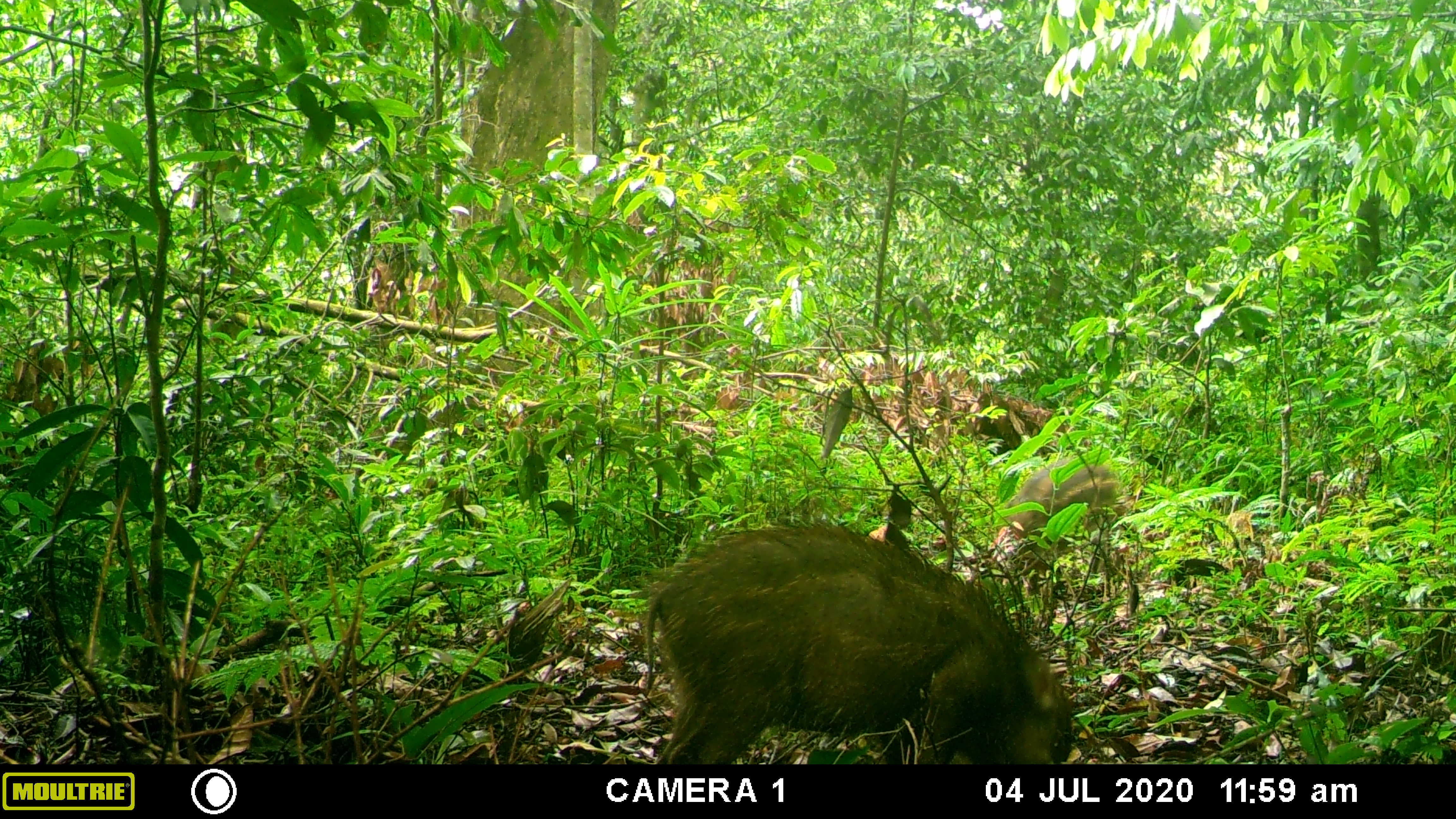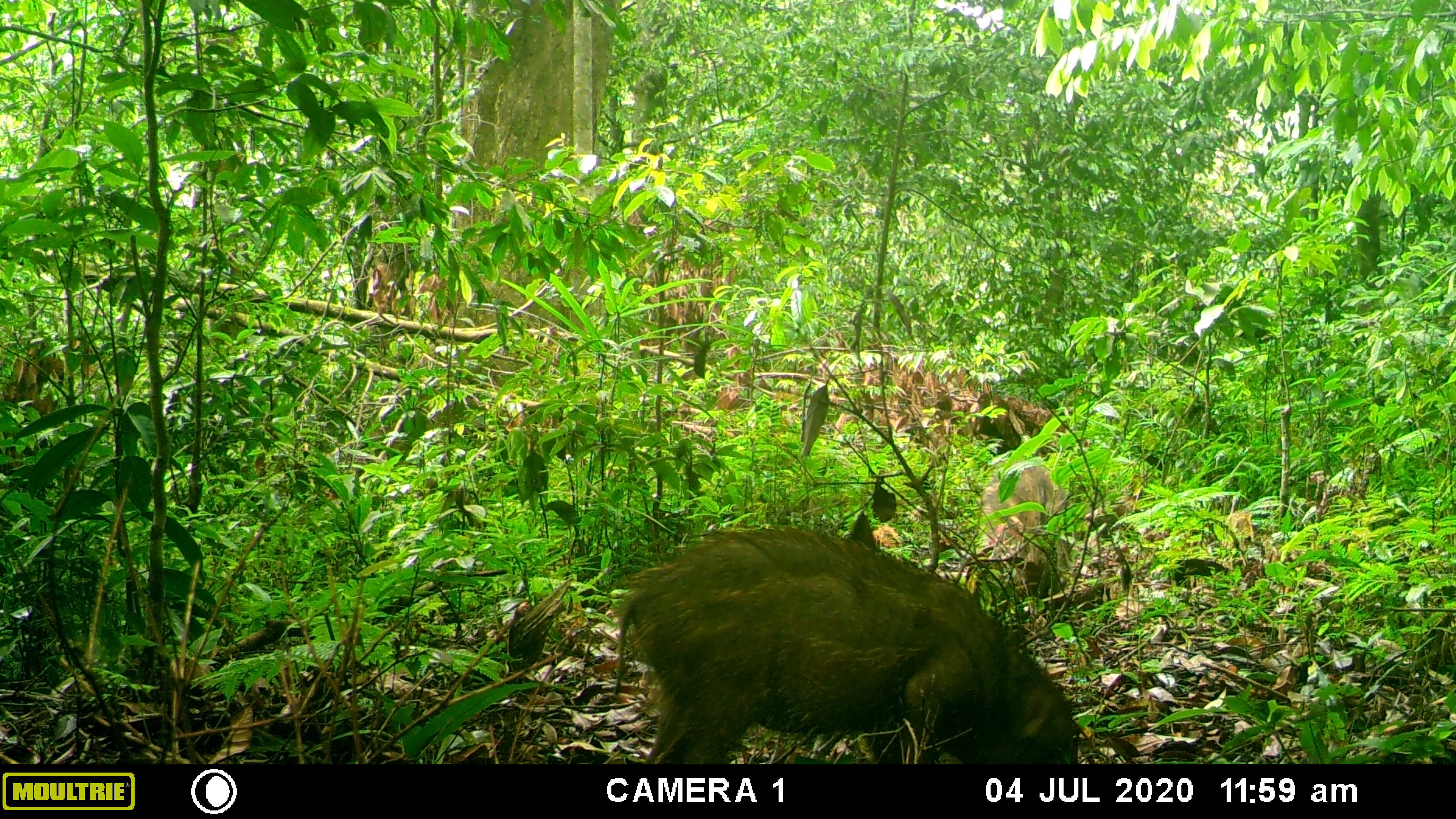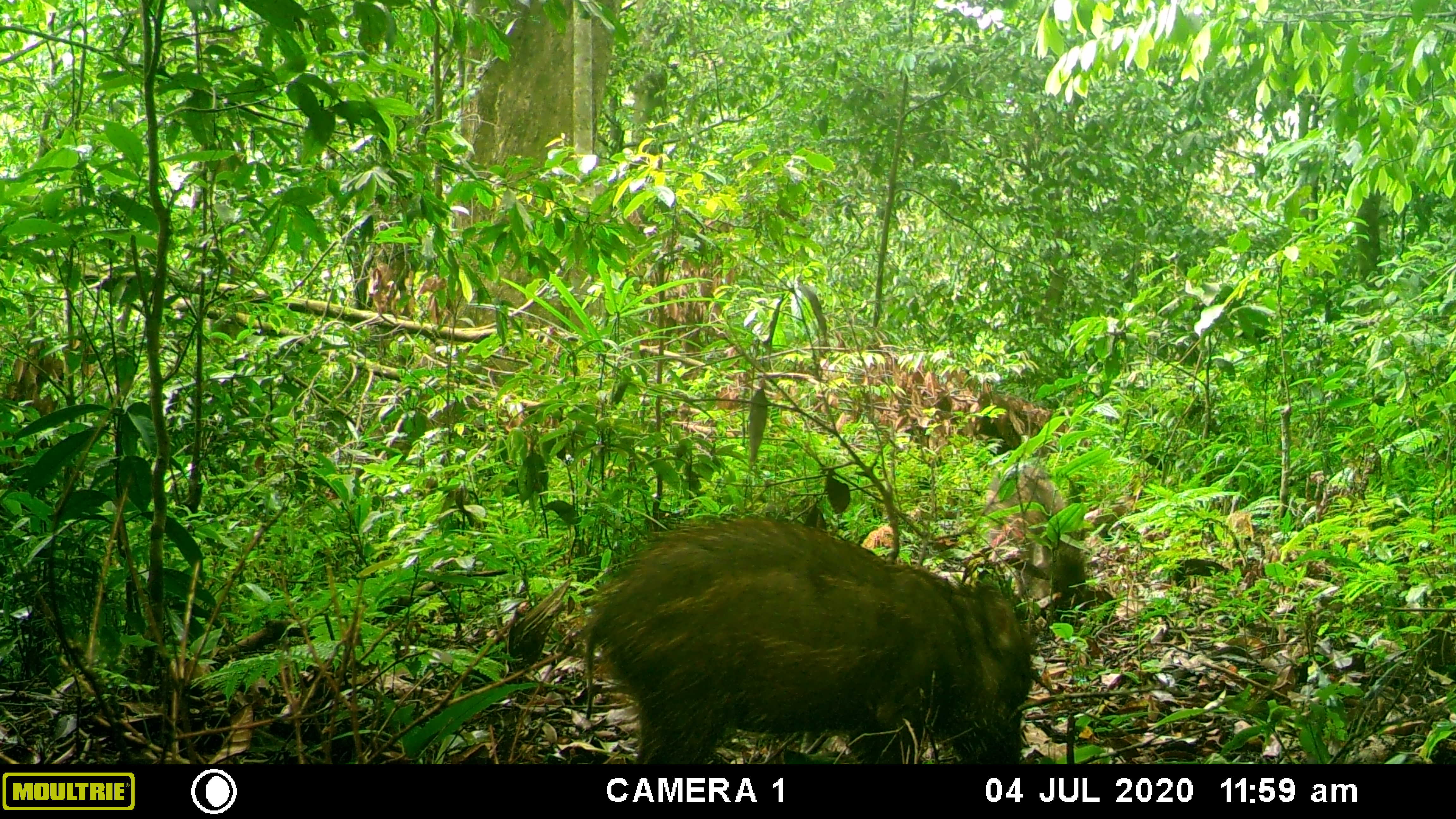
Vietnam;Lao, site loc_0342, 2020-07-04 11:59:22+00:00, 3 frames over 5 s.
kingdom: Animalia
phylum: Chordata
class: Mammalia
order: Artiodactyla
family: Suidae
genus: Sus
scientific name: Sus scrofa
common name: eurasian wild pig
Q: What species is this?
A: Eurasian wild pig (Sus scrofa).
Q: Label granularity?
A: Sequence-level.